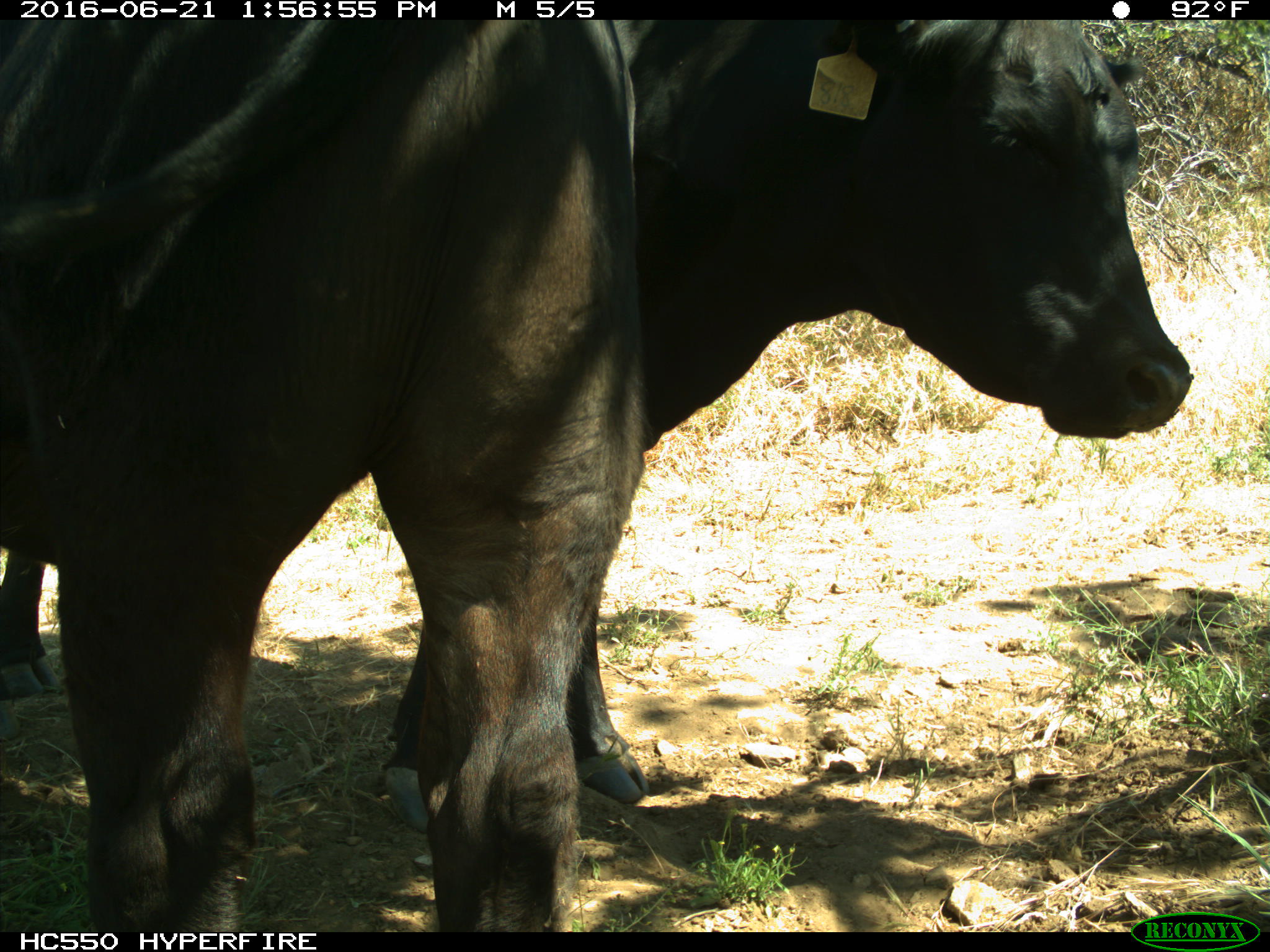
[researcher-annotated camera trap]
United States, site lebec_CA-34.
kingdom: Animalia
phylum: Chordata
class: Mammalia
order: Artiodactyla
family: Bovidae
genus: Bos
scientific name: Bos taurus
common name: domestic cow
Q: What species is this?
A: Bos taurus (domestic cow).